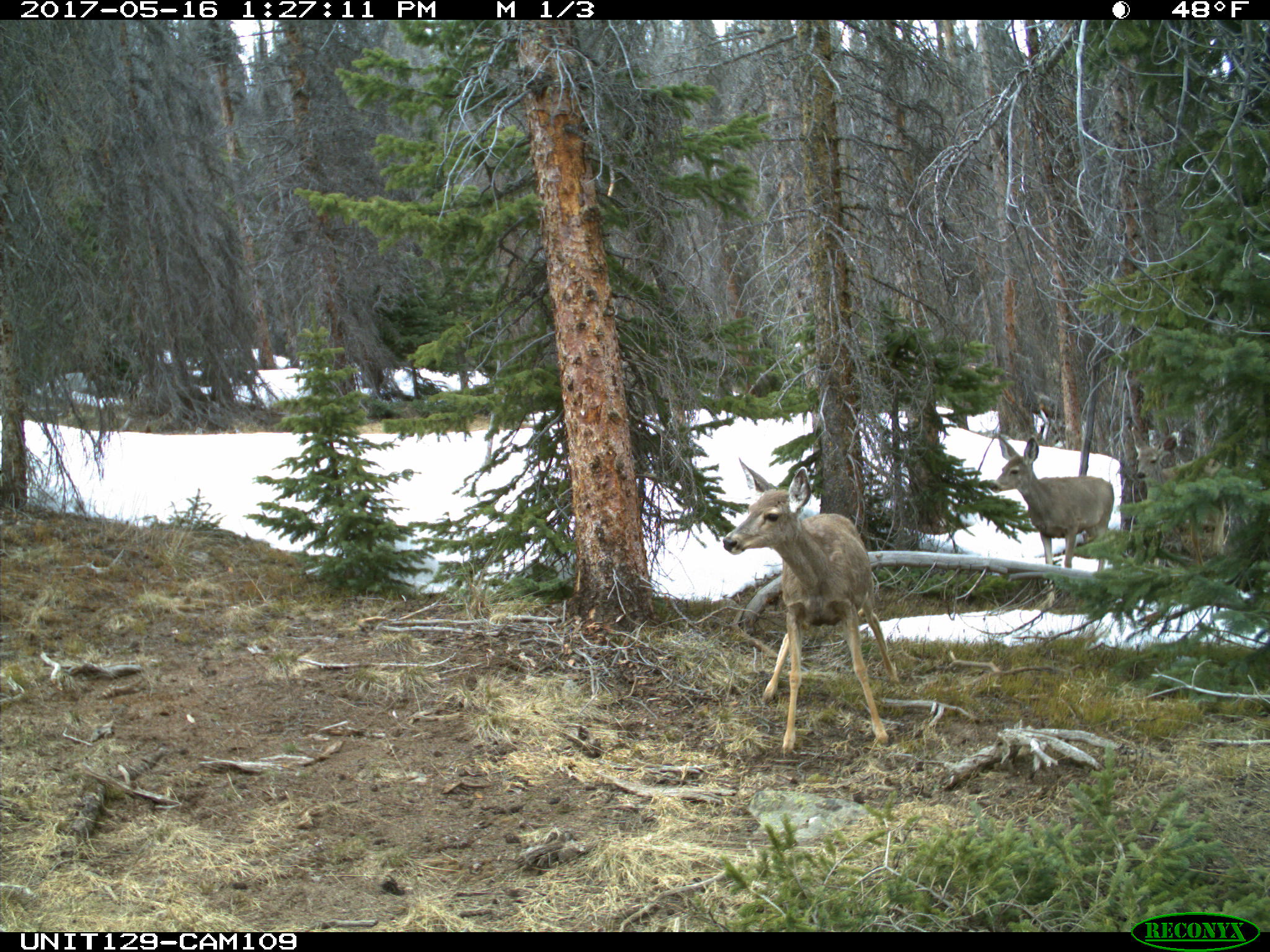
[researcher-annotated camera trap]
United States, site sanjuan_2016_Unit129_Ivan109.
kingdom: Animalia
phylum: Chordata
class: Mammalia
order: Artiodactyla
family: Cervidae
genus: Odocoileus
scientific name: Odocoileus hemionus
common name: mule deer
Odocoileus hemionus (mule deer).